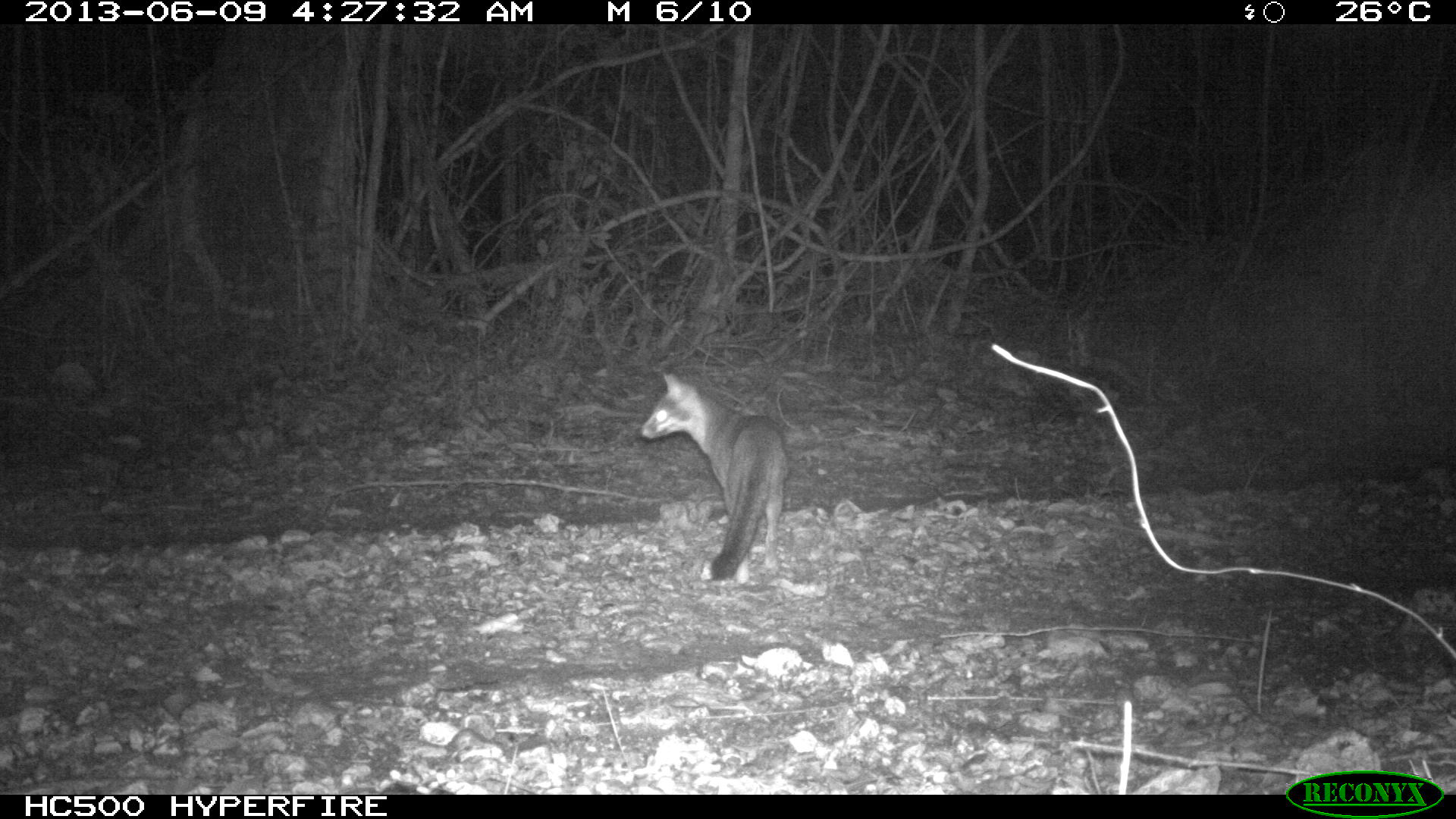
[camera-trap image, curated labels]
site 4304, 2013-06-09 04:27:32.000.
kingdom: Animalia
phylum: Chordata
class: Mammalia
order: Carnivora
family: Canidae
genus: Urocyon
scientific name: Urocyon cinereoargenteus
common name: gray fox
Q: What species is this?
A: Urocyon cinereoargenteus (gray fox).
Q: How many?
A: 2.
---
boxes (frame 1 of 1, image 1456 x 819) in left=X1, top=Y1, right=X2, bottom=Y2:
urocyon cinereoargenteus: left=638, top=366, right=793, bottom=584